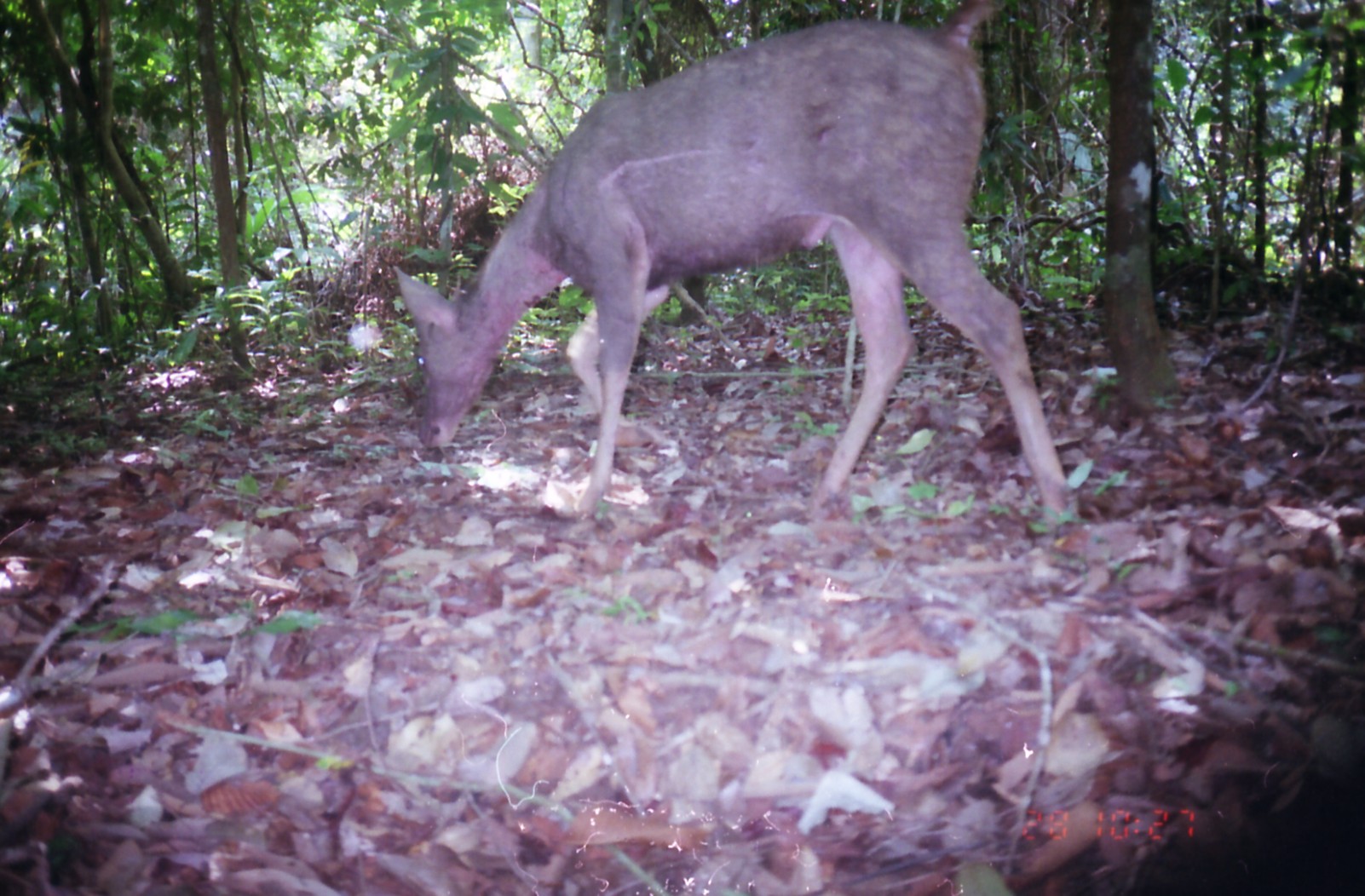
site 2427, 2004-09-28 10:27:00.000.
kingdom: Animalia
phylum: Chordata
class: Mammalia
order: Artiodactyla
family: Cervidae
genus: Rusa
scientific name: Rusa unicolor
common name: sambar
Rusa unicolor (sambar), count 1.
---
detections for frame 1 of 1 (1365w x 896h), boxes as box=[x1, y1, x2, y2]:
rusa unicolor: box=[395, 0, 1072, 520]